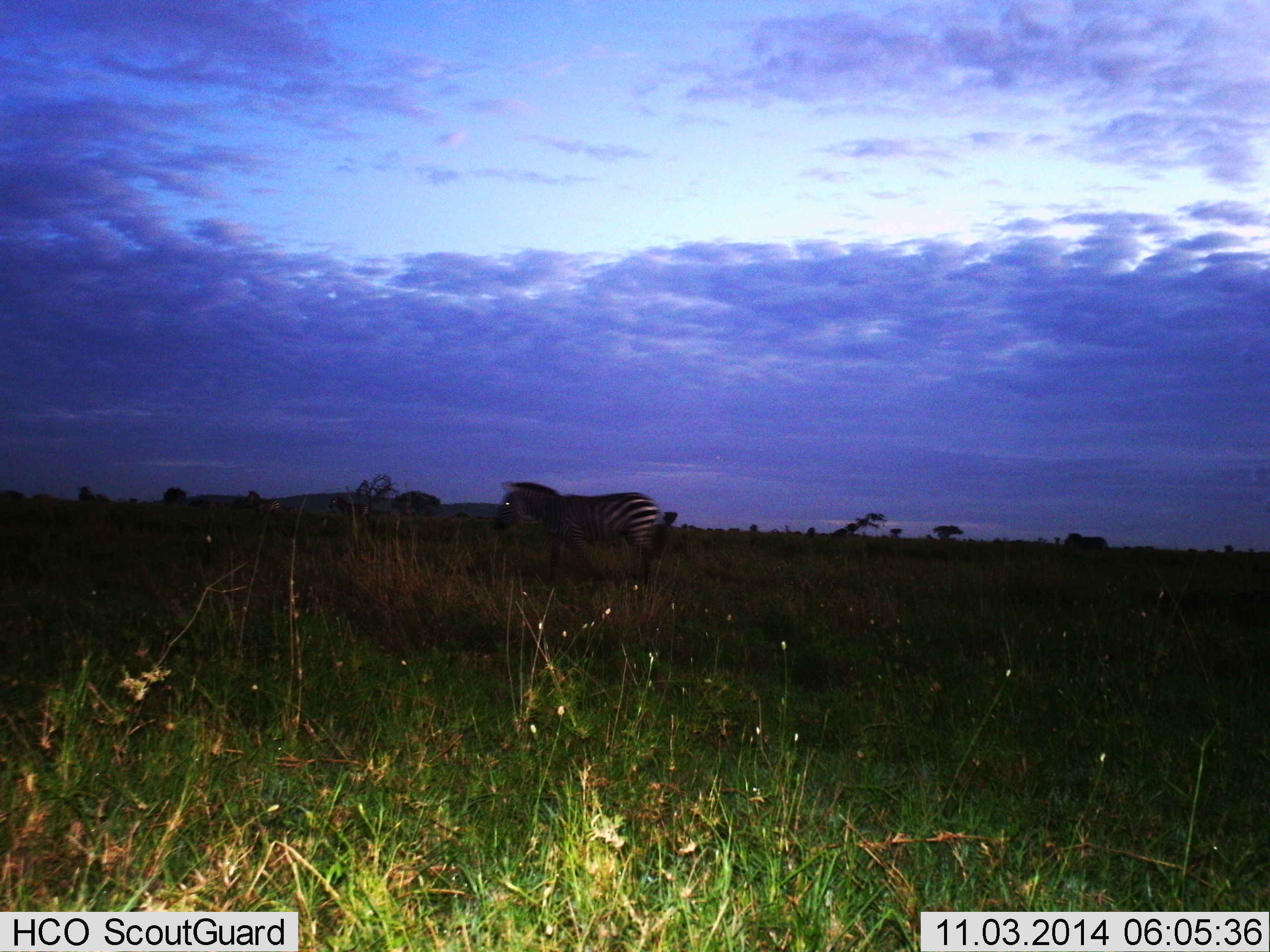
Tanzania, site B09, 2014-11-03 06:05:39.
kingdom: Animalia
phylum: Chordata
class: Mammalia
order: Perissodactyla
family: Equidae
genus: Equus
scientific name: Equus quagga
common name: plains zebra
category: zebra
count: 1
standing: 40%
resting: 0%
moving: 60%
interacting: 0%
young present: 0%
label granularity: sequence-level